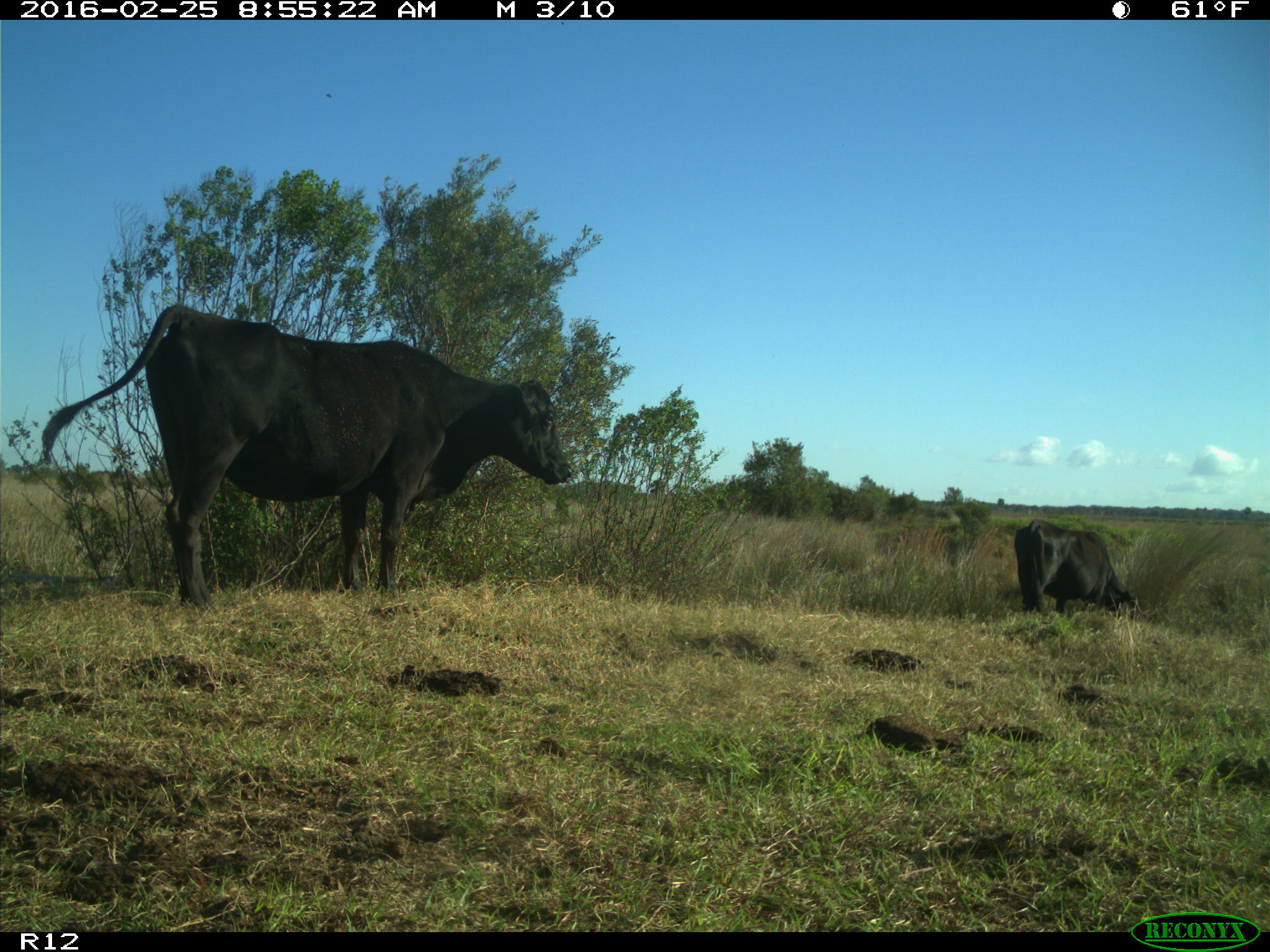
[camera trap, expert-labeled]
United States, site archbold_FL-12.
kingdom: Animalia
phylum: Chordata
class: Mammalia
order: Artiodactyla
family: Bovidae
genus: Bos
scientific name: Bos taurus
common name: domestic cow